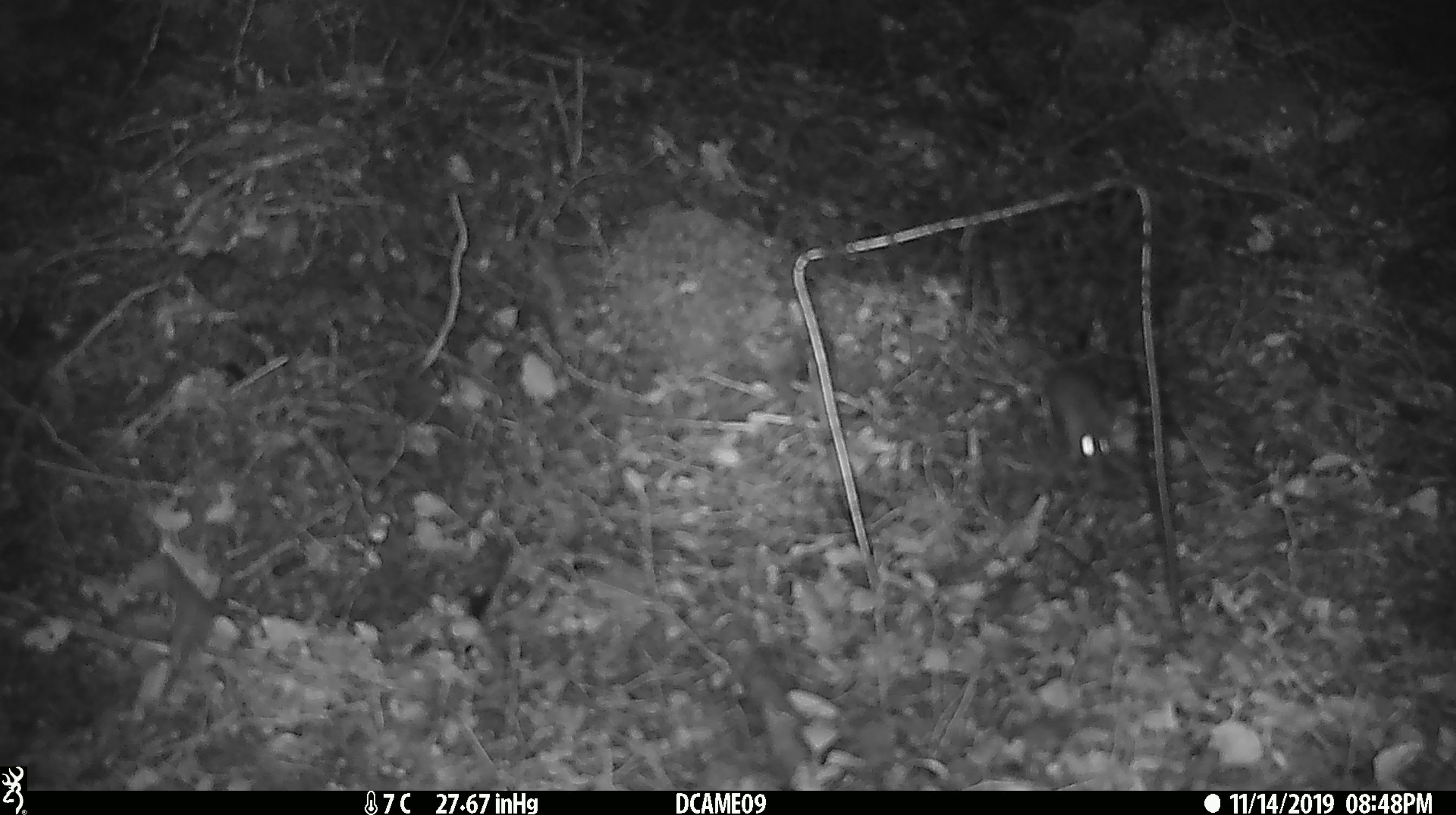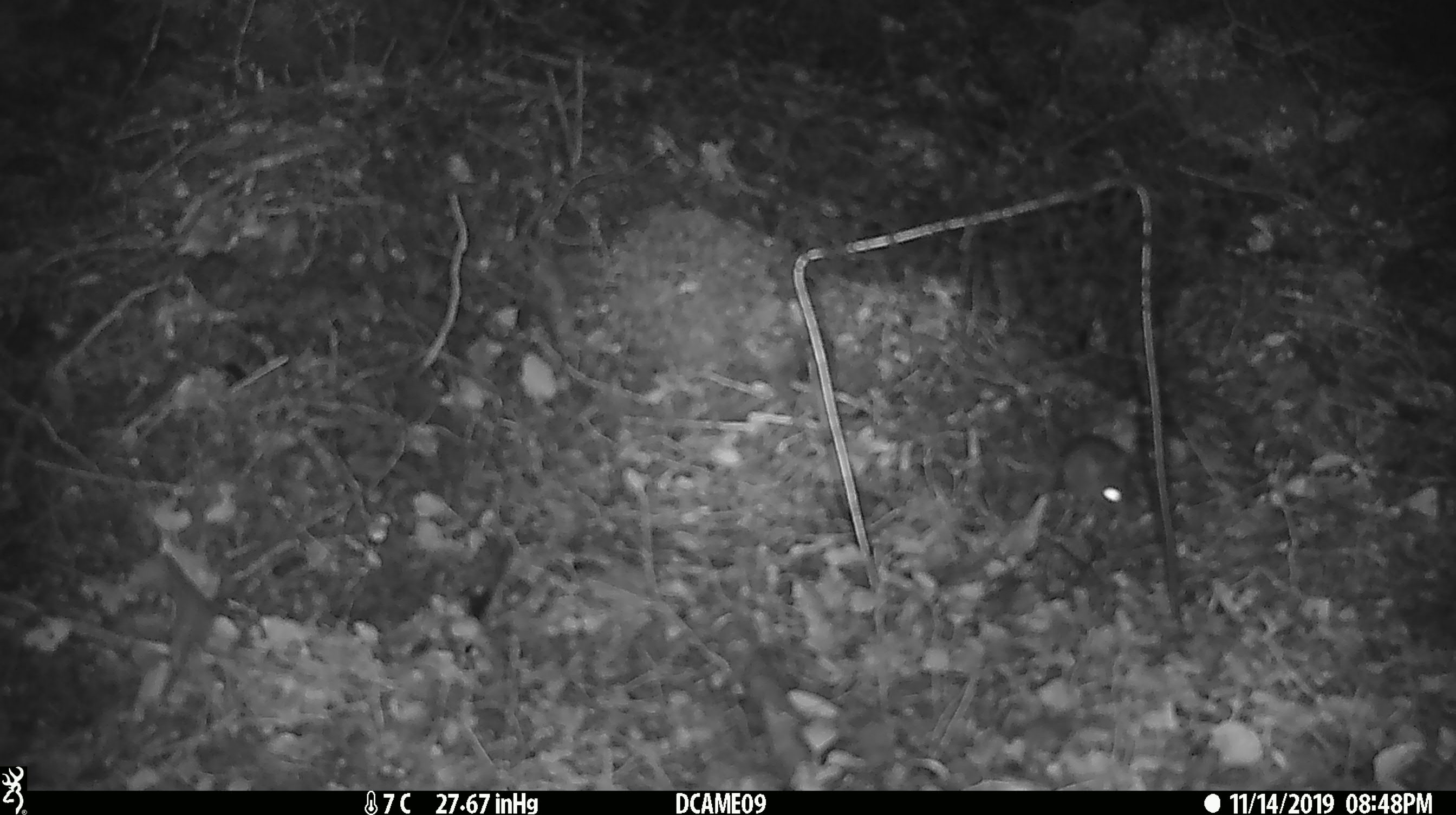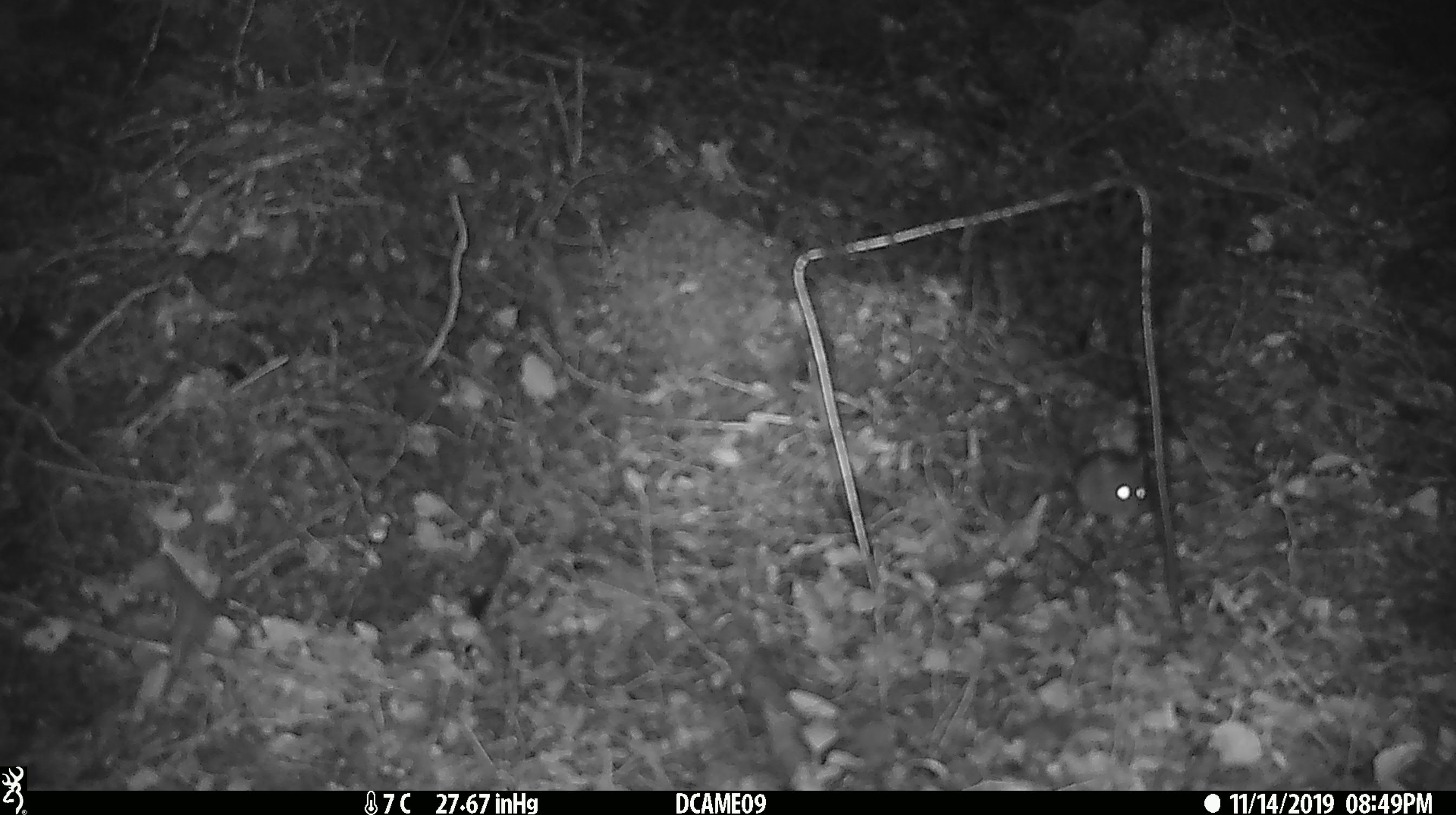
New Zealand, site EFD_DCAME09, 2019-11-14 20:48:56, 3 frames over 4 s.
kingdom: Animalia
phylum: Chordata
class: Mammalia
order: Rodentia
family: Muridae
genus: Mus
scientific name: Mus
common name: mouse